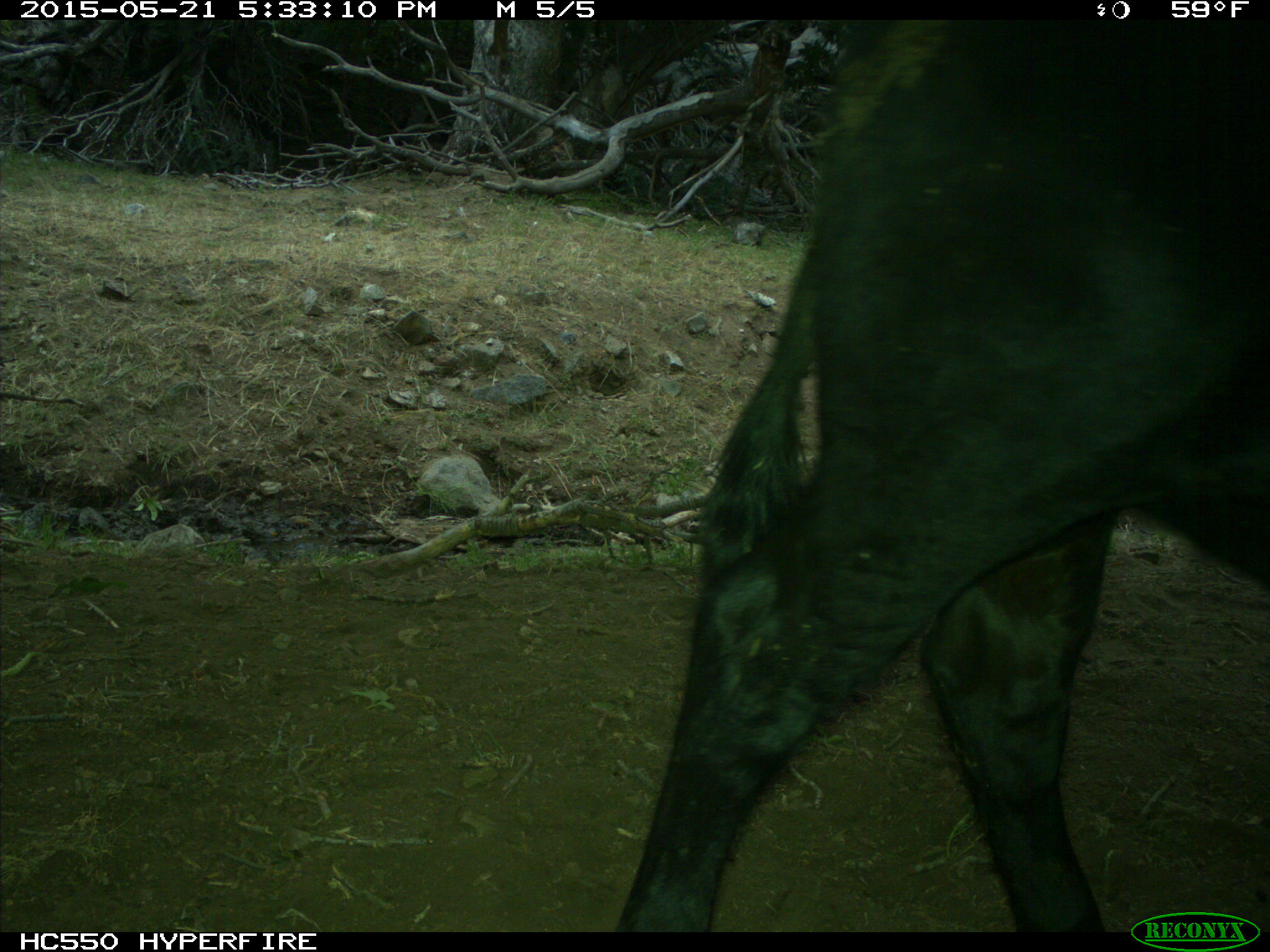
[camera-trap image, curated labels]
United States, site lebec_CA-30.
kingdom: Animalia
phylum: Chordata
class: Mammalia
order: Artiodactyla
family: Bovidae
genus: Bos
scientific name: Bos taurus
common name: domestic cow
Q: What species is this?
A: Bos taurus (domestic cow).